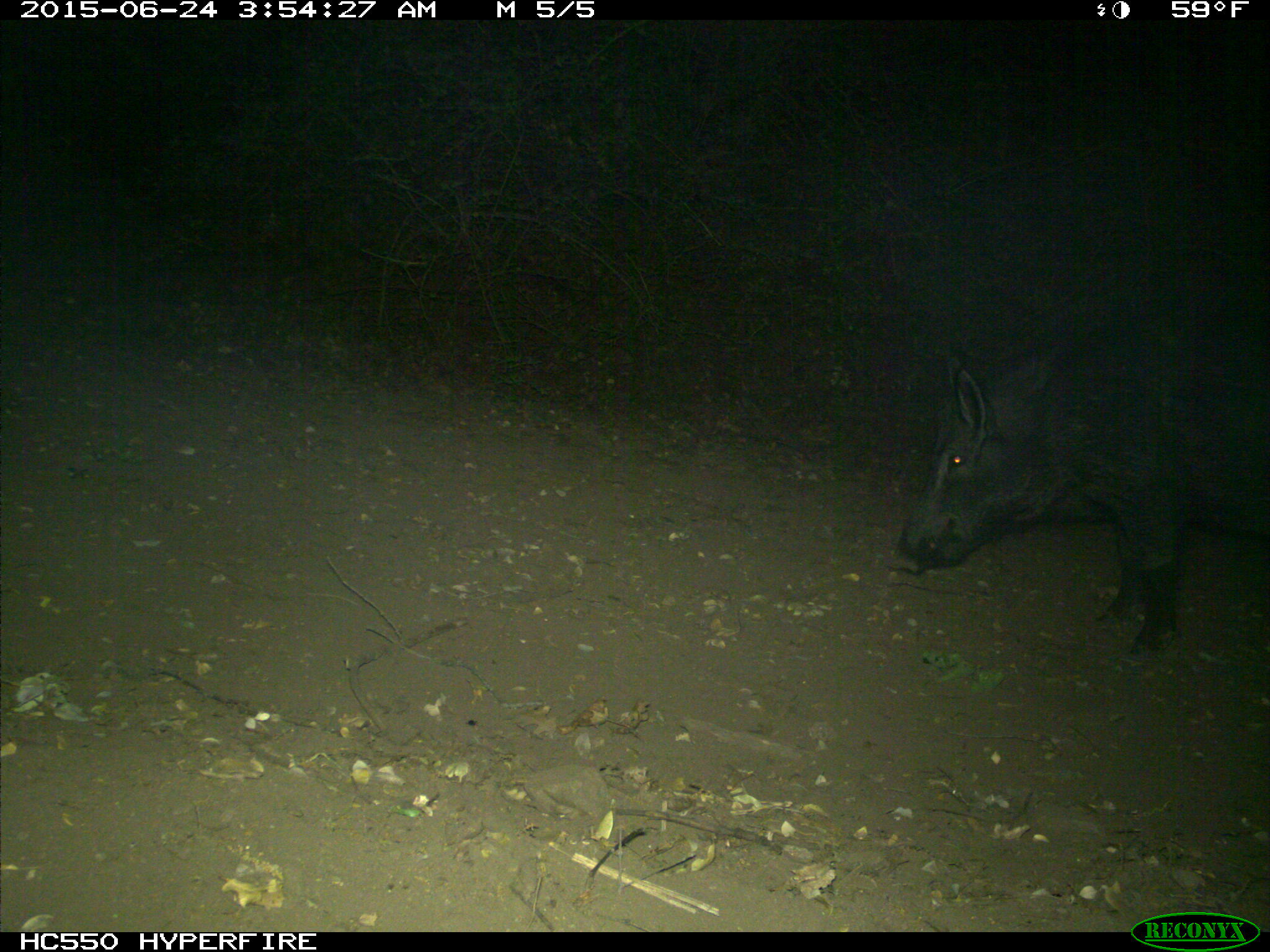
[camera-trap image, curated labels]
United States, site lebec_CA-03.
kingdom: Animalia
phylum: Chordata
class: Mammalia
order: Artiodactyla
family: Suidae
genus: Sus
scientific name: Sus scrofa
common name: wild boar